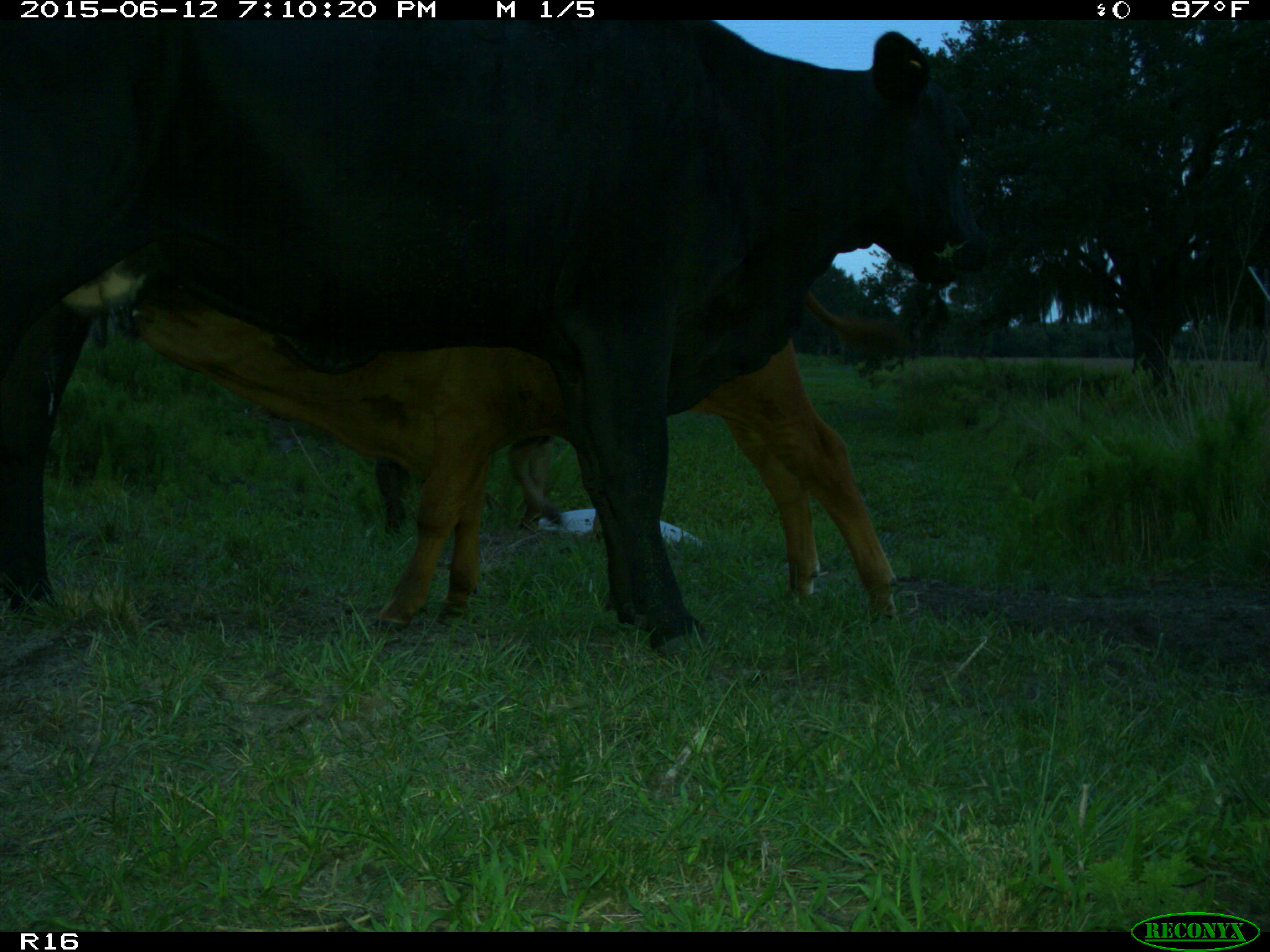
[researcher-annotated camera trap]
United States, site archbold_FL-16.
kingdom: Animalia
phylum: Chordata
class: Mammalia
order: Artiodactyla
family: Bovidae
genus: Bos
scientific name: Bos taurus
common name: domestic cow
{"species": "Bos taurus (domestic cow)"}